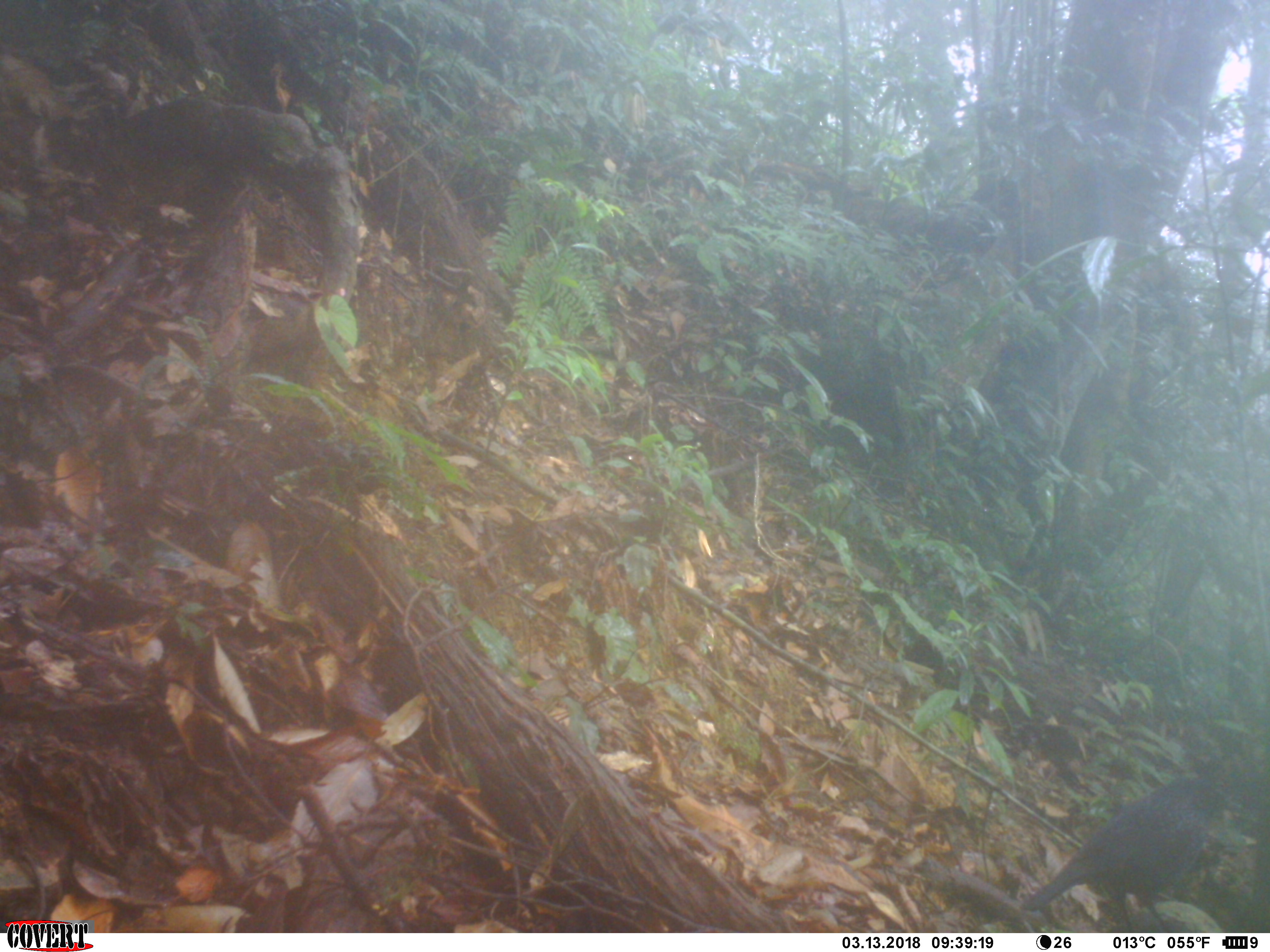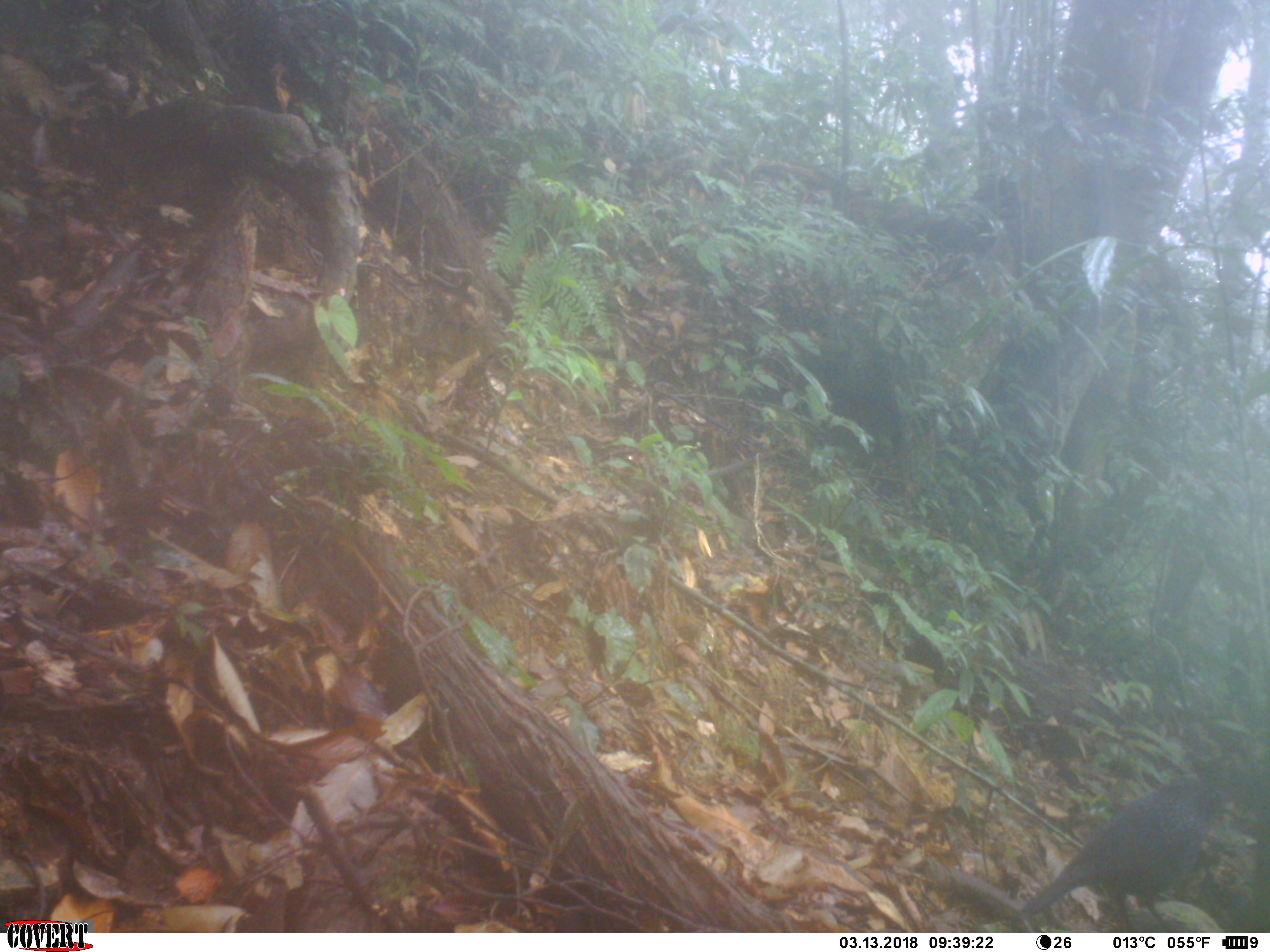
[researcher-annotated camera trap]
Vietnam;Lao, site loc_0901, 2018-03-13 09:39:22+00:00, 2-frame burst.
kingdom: Animalia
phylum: Chordata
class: Aves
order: Passeriformes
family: Muscicapidae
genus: Myophonus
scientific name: Myophonus caeruleus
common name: blue whistling thrush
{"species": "blue whistling thrush (Myophonus caeruleus)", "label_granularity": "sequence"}